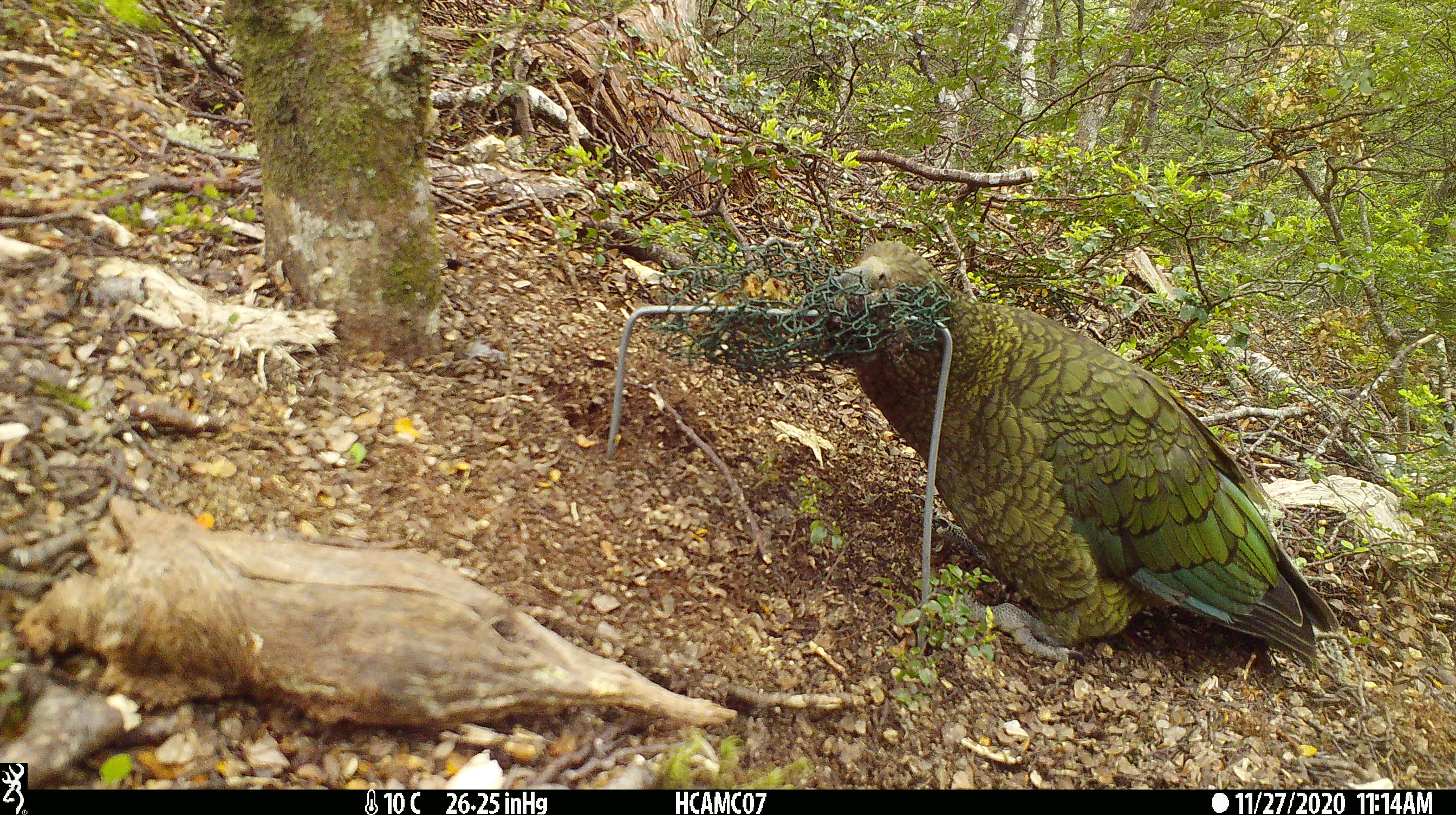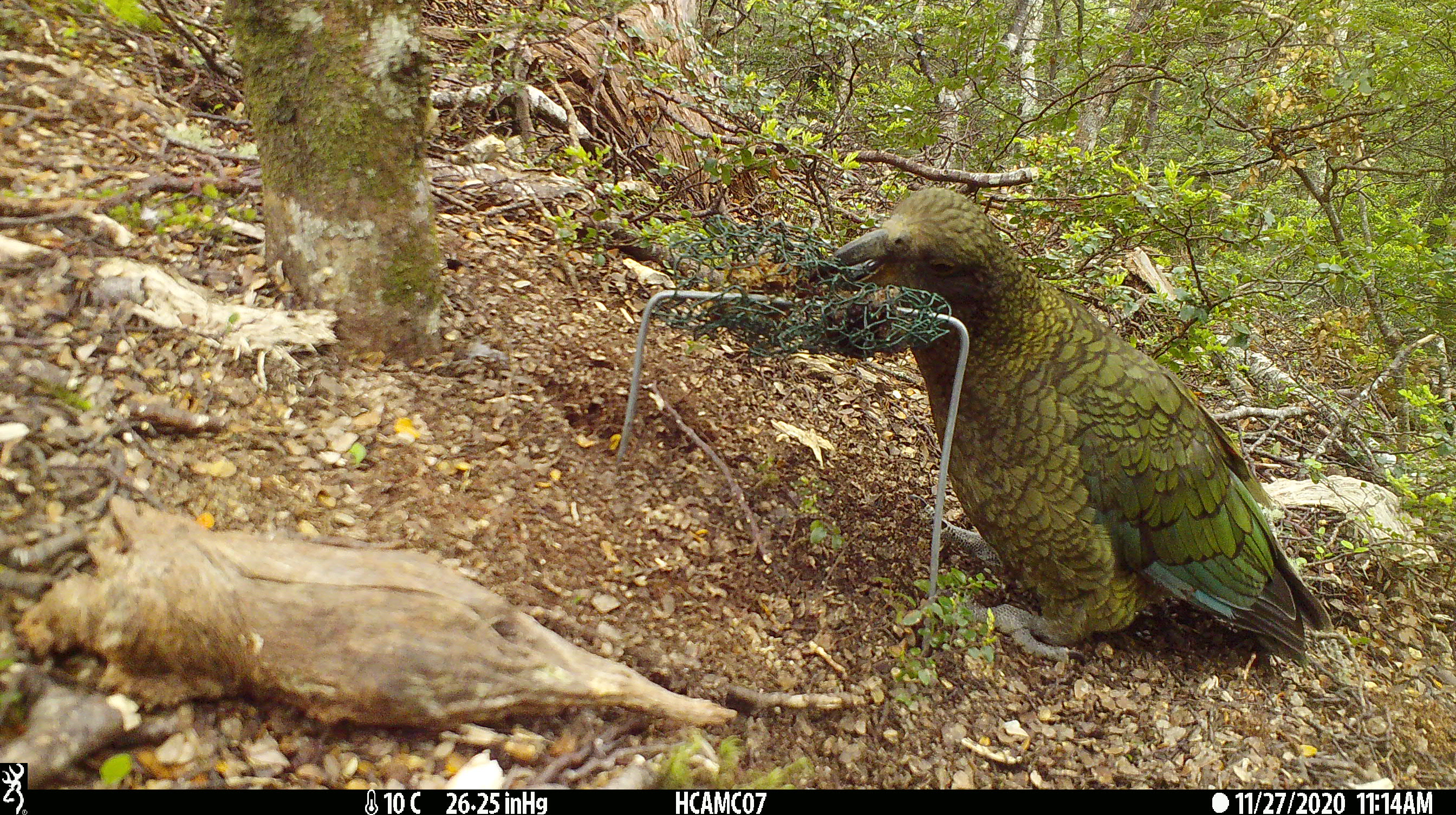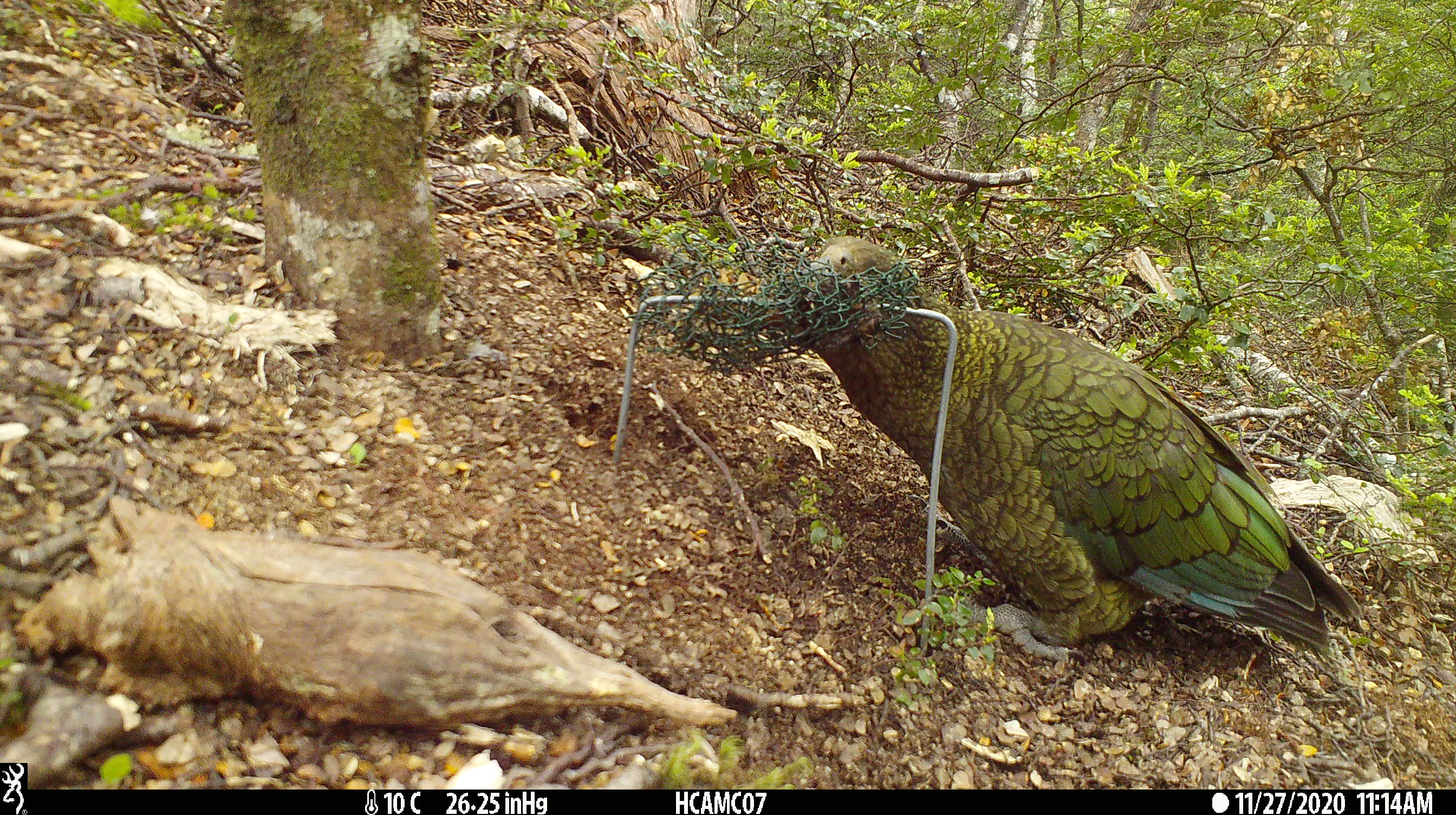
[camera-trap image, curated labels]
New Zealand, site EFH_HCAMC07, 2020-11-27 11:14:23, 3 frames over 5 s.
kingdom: Animalia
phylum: Chordata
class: Aves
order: Psittaciformes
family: Strigopidae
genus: Nestor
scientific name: Nestor notabilis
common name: kea